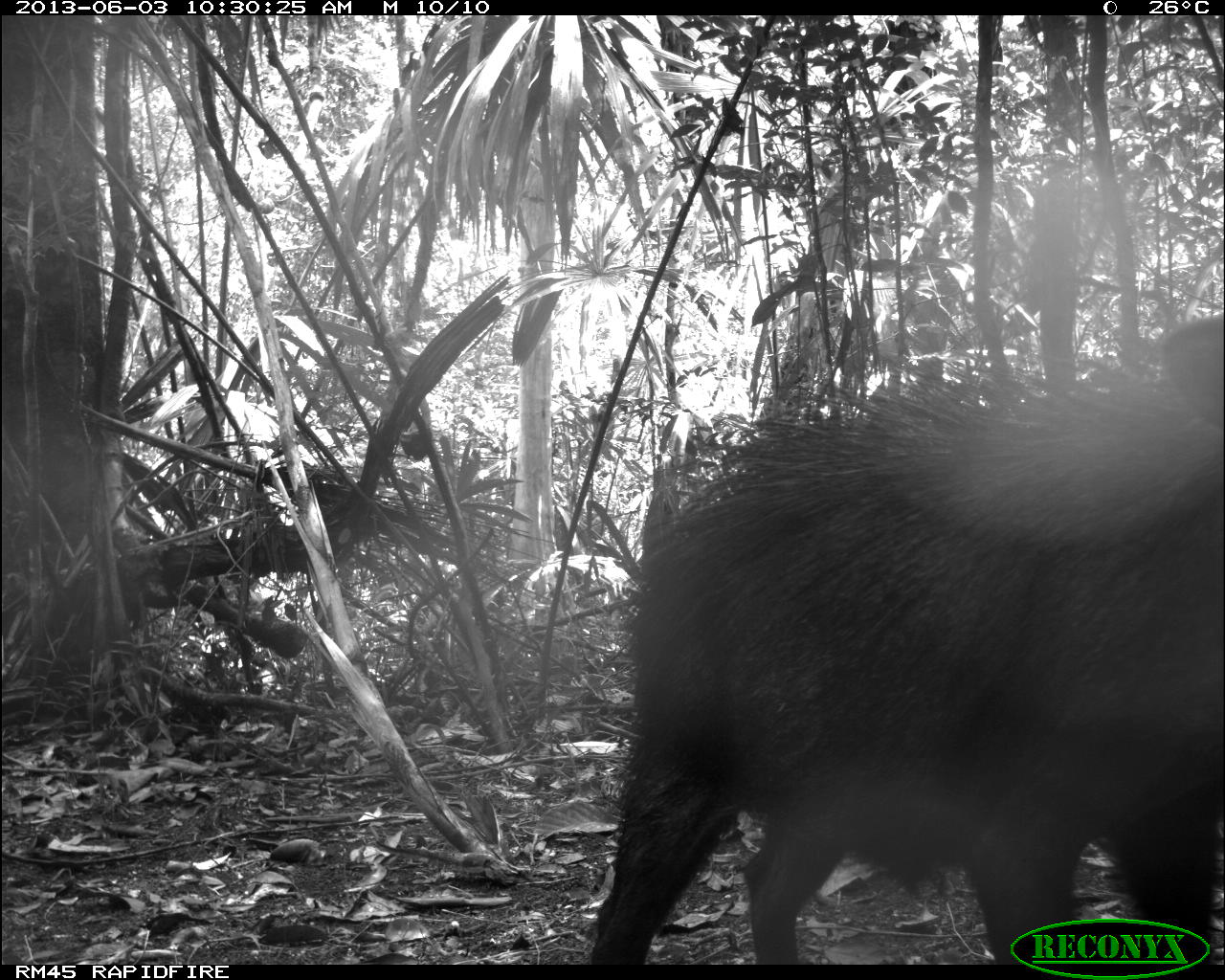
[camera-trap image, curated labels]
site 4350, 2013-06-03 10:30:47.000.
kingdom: Animalia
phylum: Chordata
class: Mammalia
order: Artiodactyla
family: Tayassuidae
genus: Tayassu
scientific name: Tayassu pecari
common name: white-lipped peccary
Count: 6.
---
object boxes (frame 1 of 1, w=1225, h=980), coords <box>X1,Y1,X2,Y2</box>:
tayassu pecari: <box>576,298,1225,963</box>